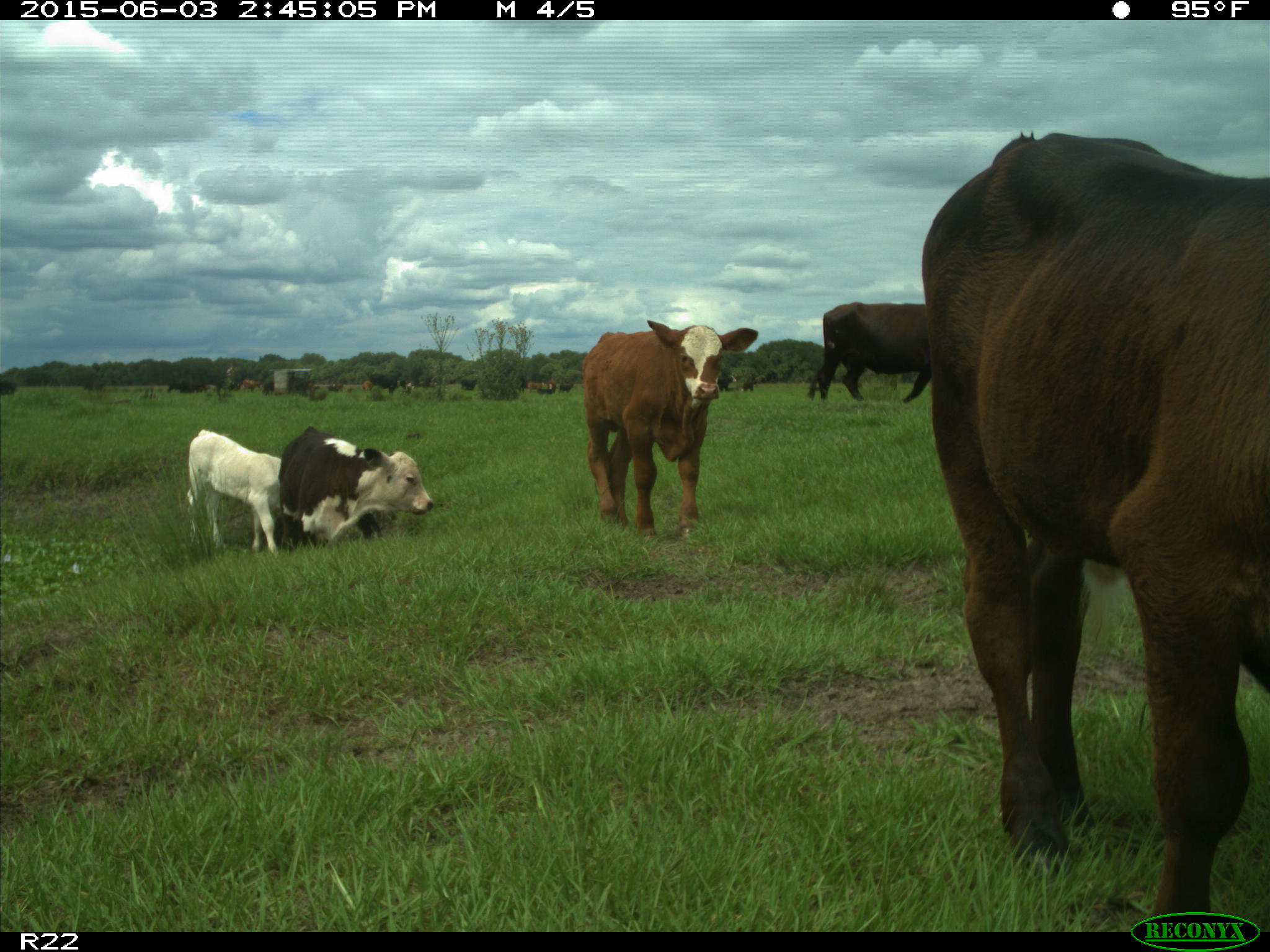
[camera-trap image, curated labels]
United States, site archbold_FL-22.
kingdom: Animalia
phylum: Chordata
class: Mammalia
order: Artiodactyla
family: Bovidae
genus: Bos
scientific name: Bos taurus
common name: domestic cow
Bos taurus (domestic cow).